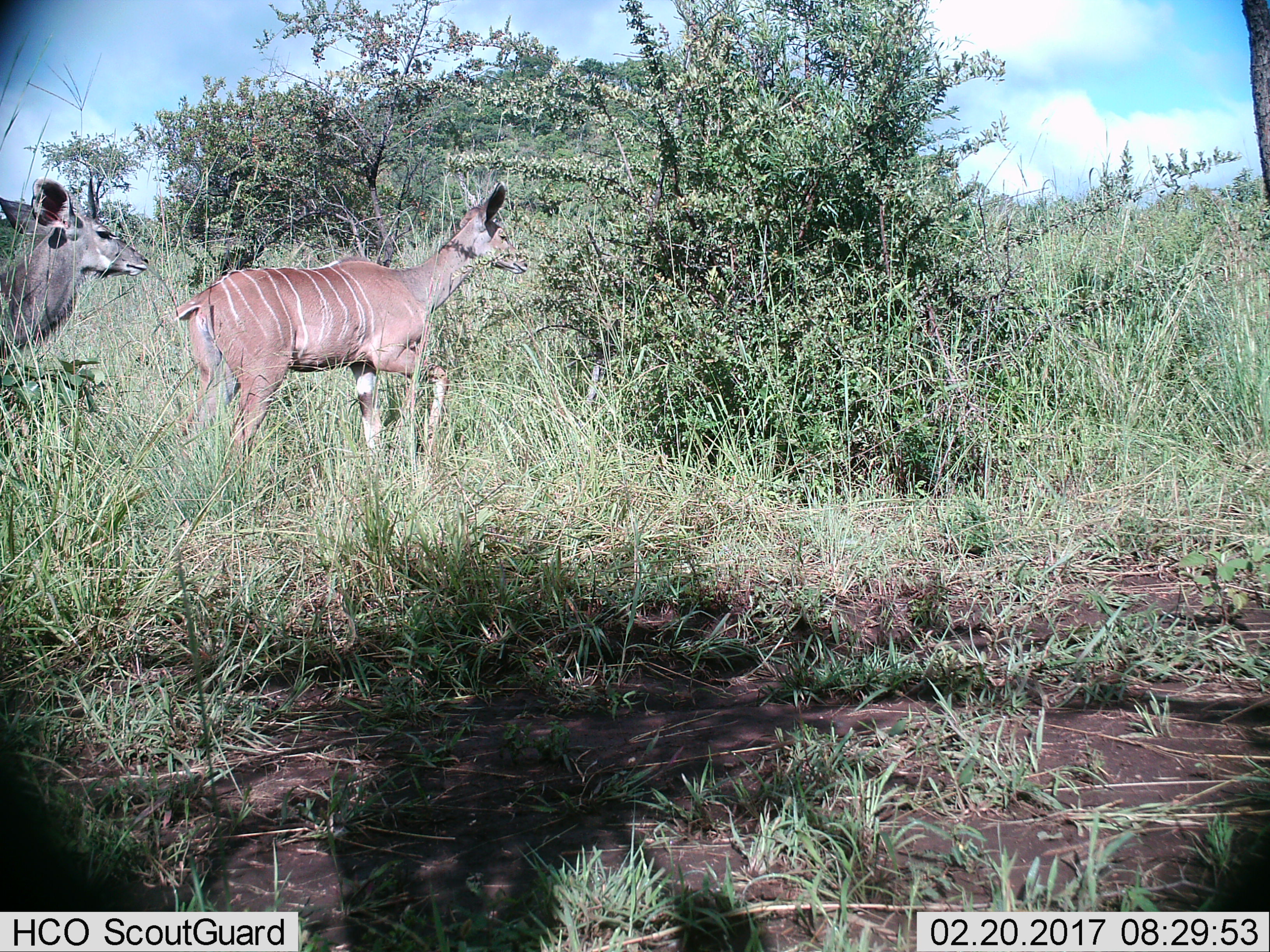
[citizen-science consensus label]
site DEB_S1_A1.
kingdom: Animalia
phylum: Chordata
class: Mammalia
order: Artiodactyla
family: Bovidae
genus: Tragelaphus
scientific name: Tragelaphus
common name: kudu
Kudu (Tragelaphus), count 2. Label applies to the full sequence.